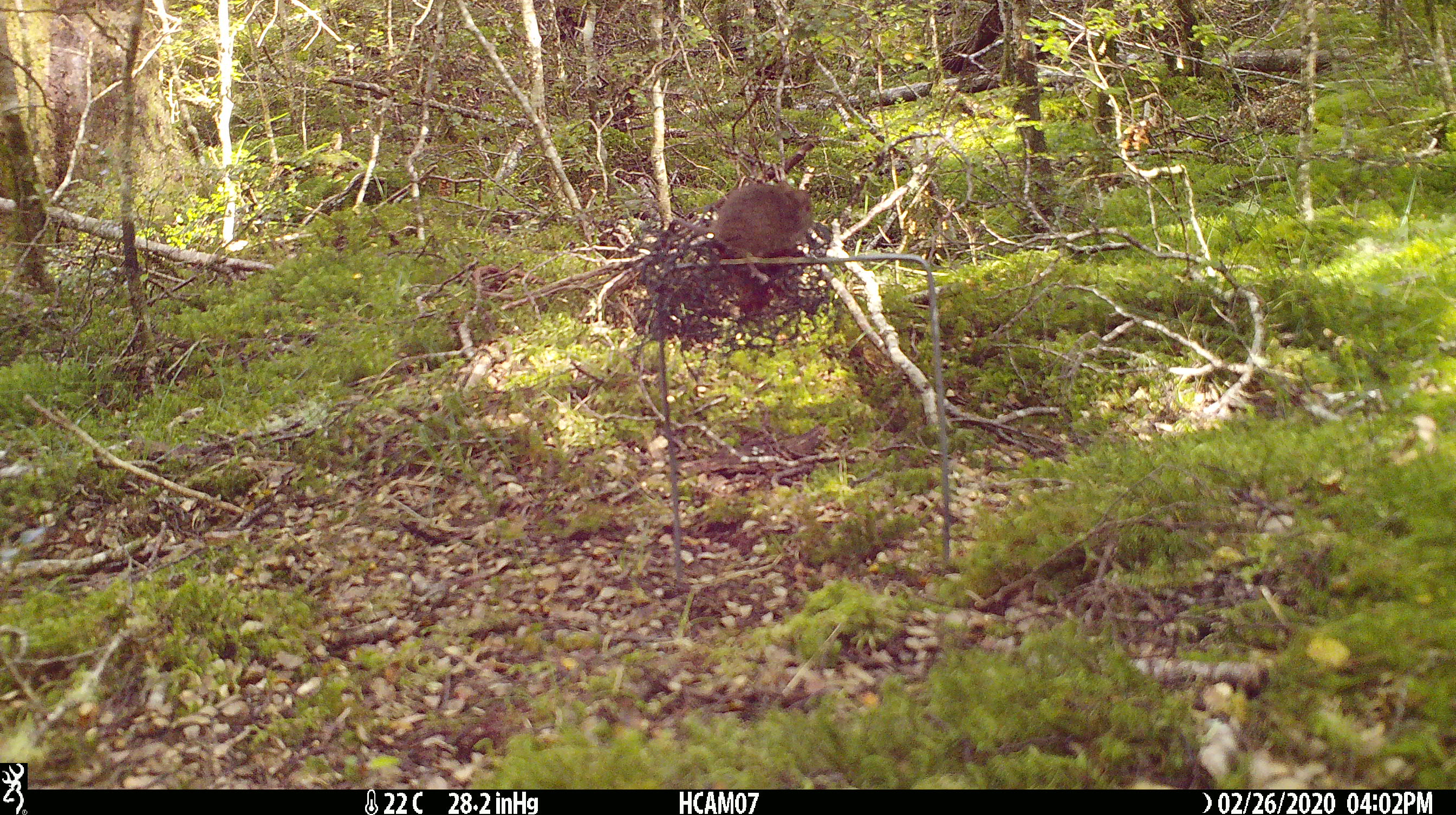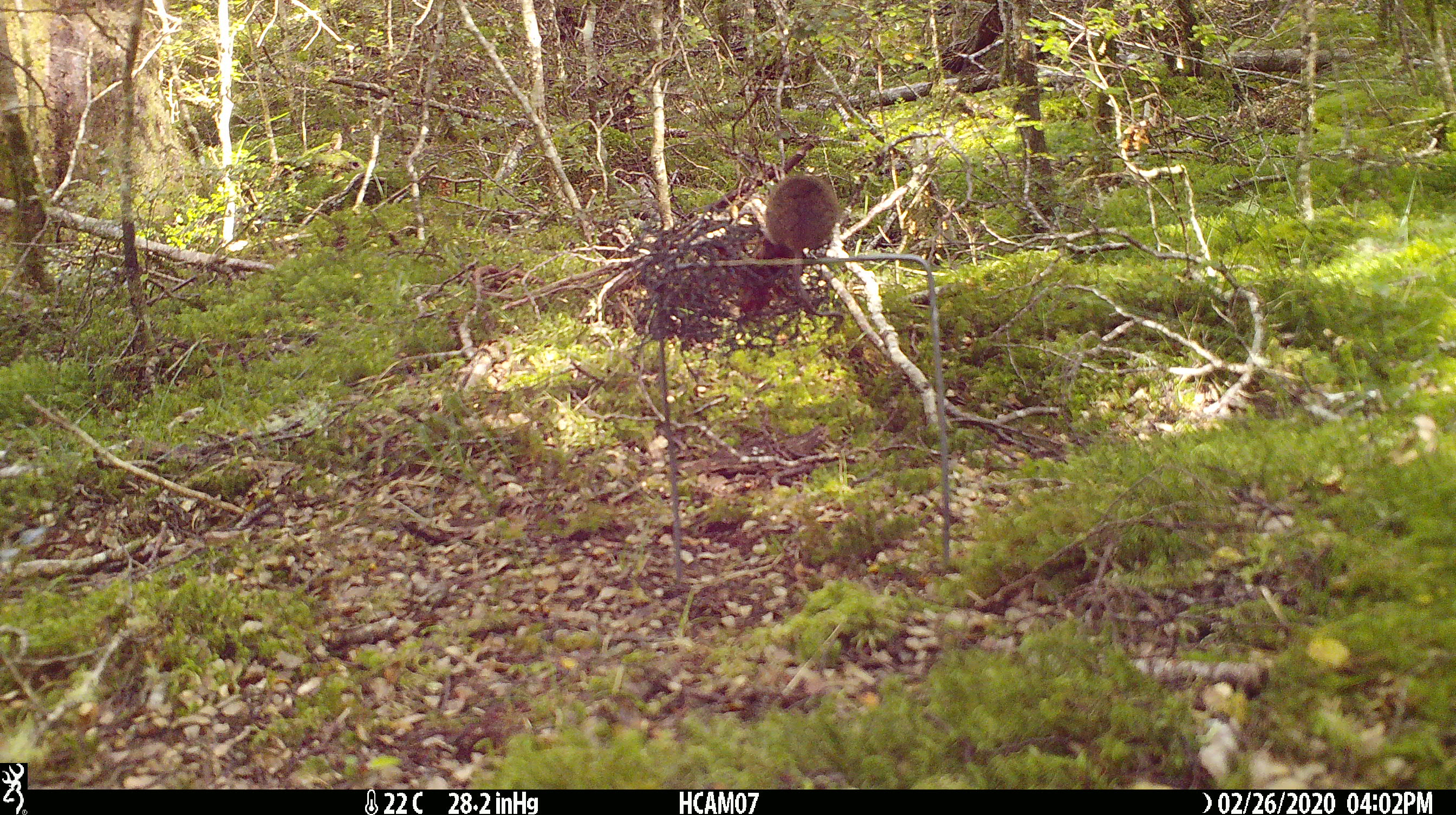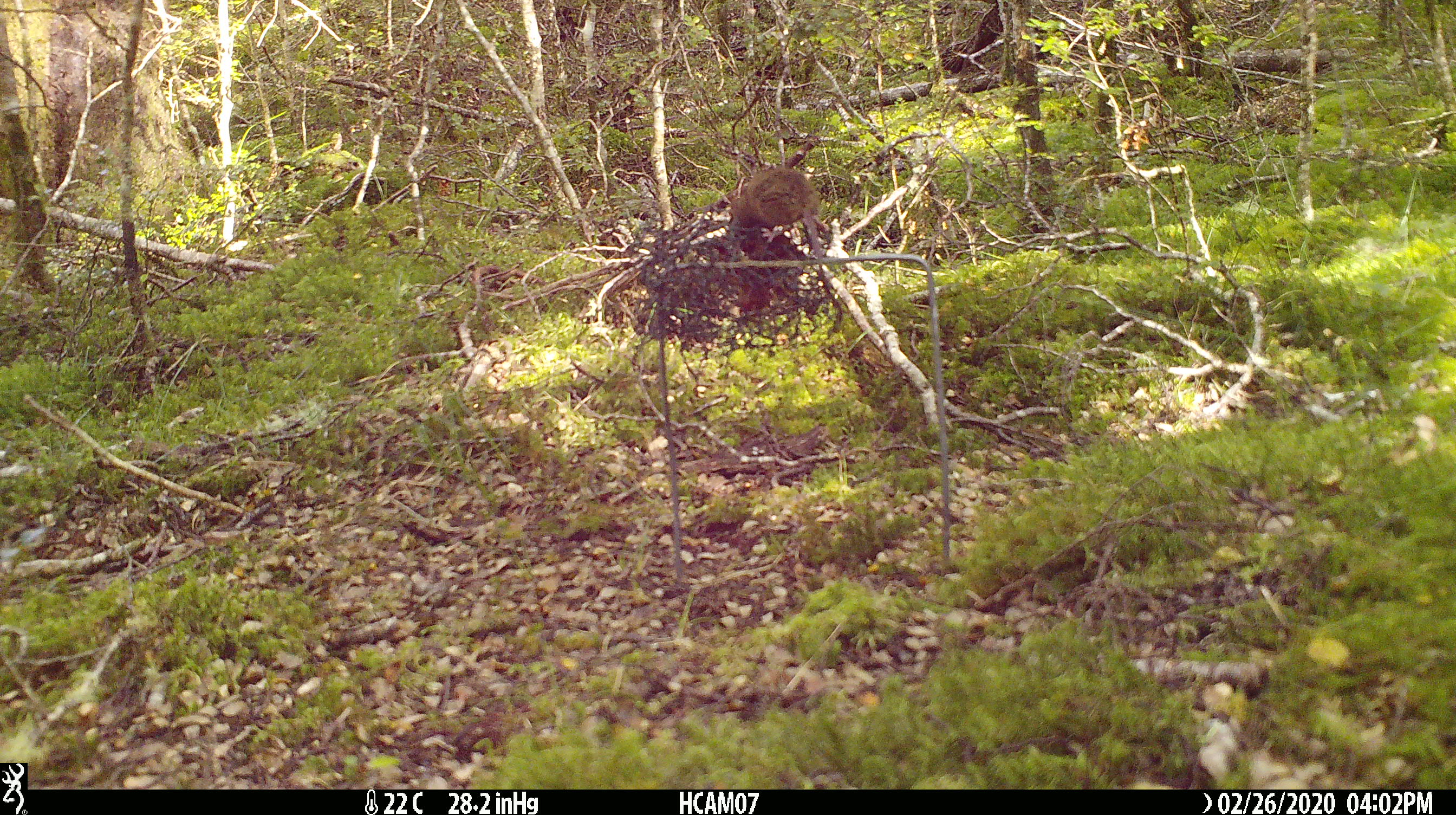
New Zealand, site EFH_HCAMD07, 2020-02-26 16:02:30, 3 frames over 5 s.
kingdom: Animalia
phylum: Chordata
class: Mammalia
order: Rodentia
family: Muridae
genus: Mus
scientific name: Mus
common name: mouse